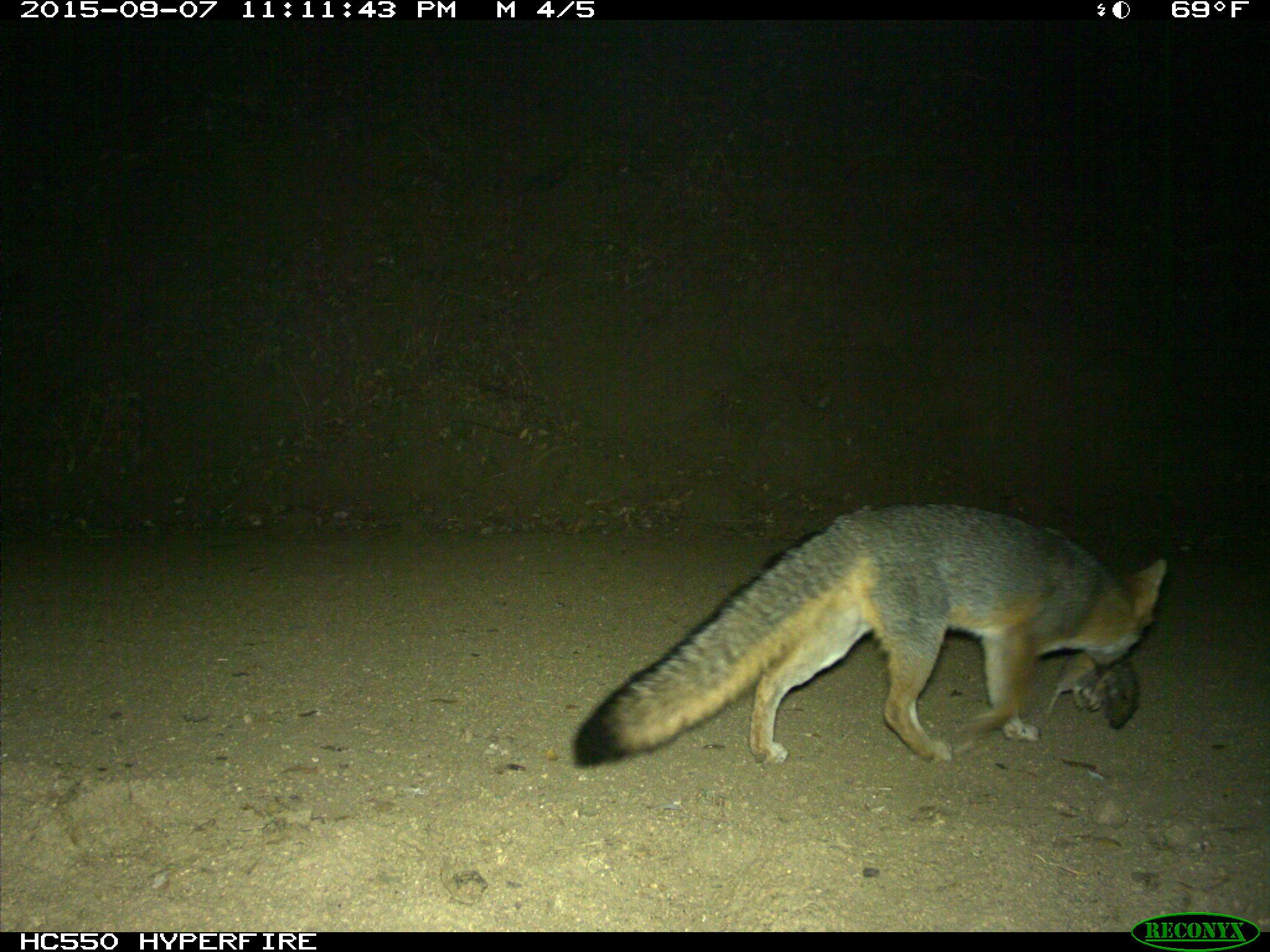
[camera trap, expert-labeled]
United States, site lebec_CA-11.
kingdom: Animalia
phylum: Chordata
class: Mammalia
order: Carnivora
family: Canidae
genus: Urocyon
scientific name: Urocyon cinereoargenteus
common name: gray fox